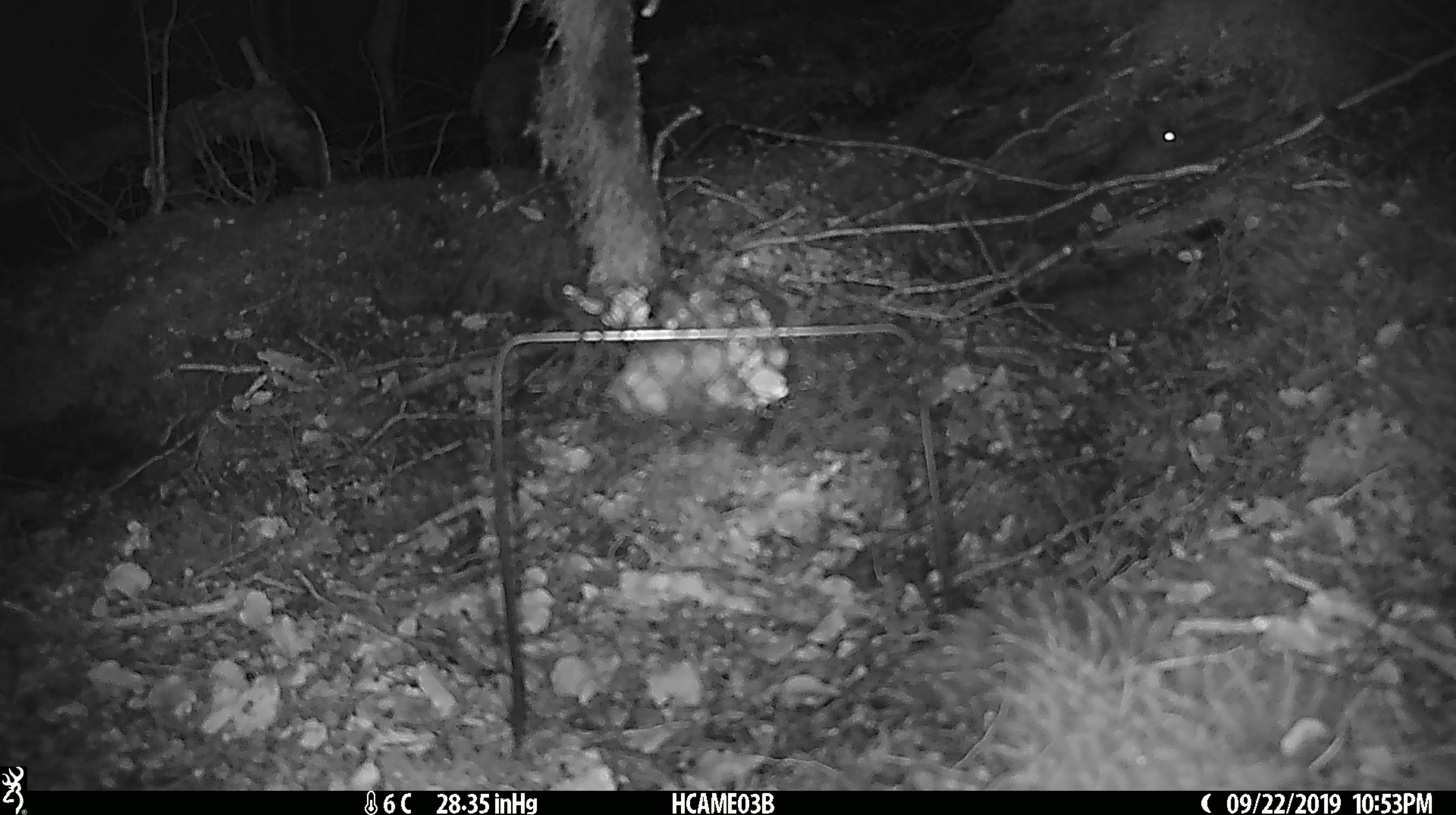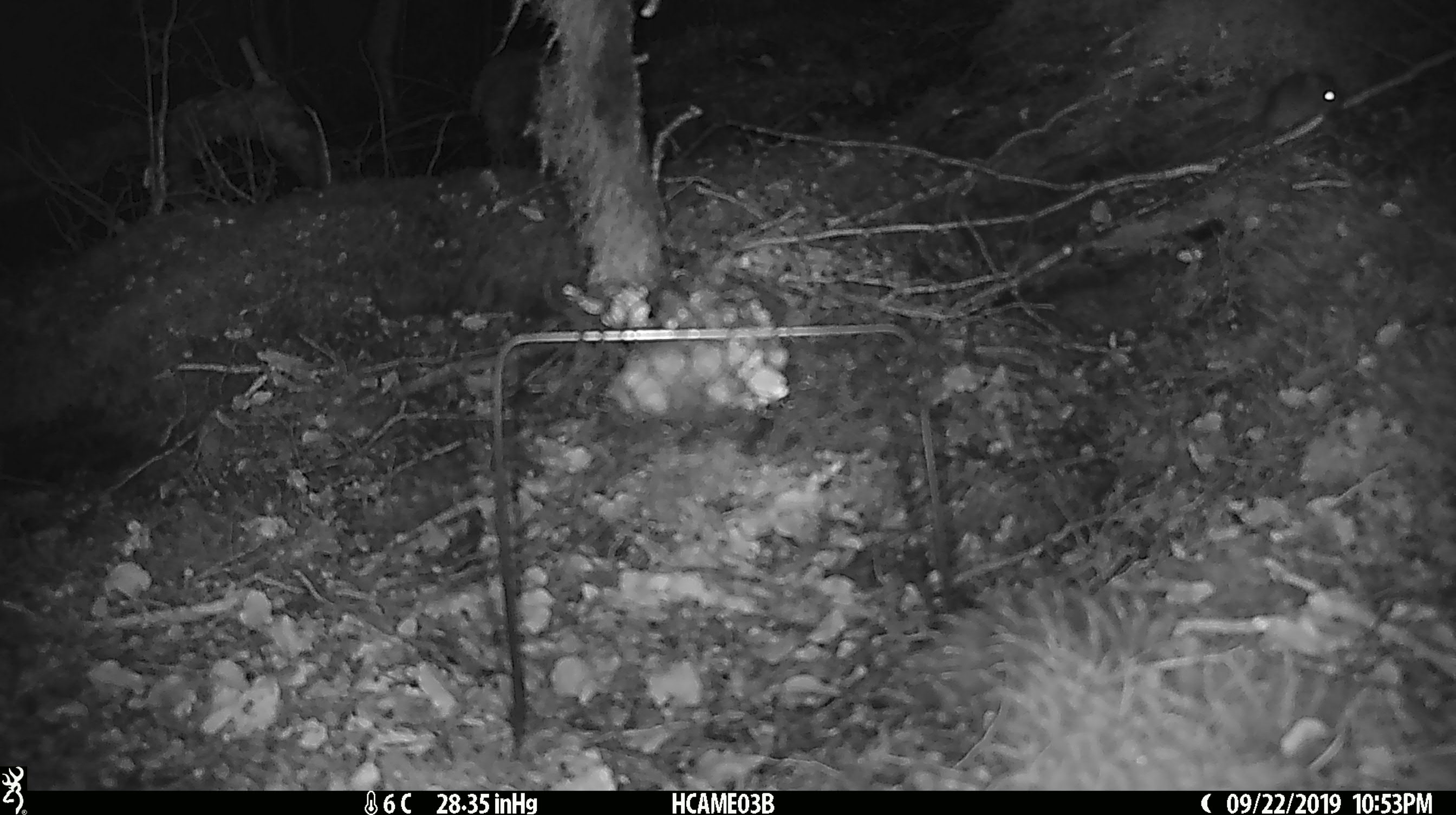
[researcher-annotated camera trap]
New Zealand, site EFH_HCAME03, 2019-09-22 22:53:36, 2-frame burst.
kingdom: Animalia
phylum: Chordata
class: Mammalia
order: Rodentia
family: Muridae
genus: Mus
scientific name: Mus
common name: mouse